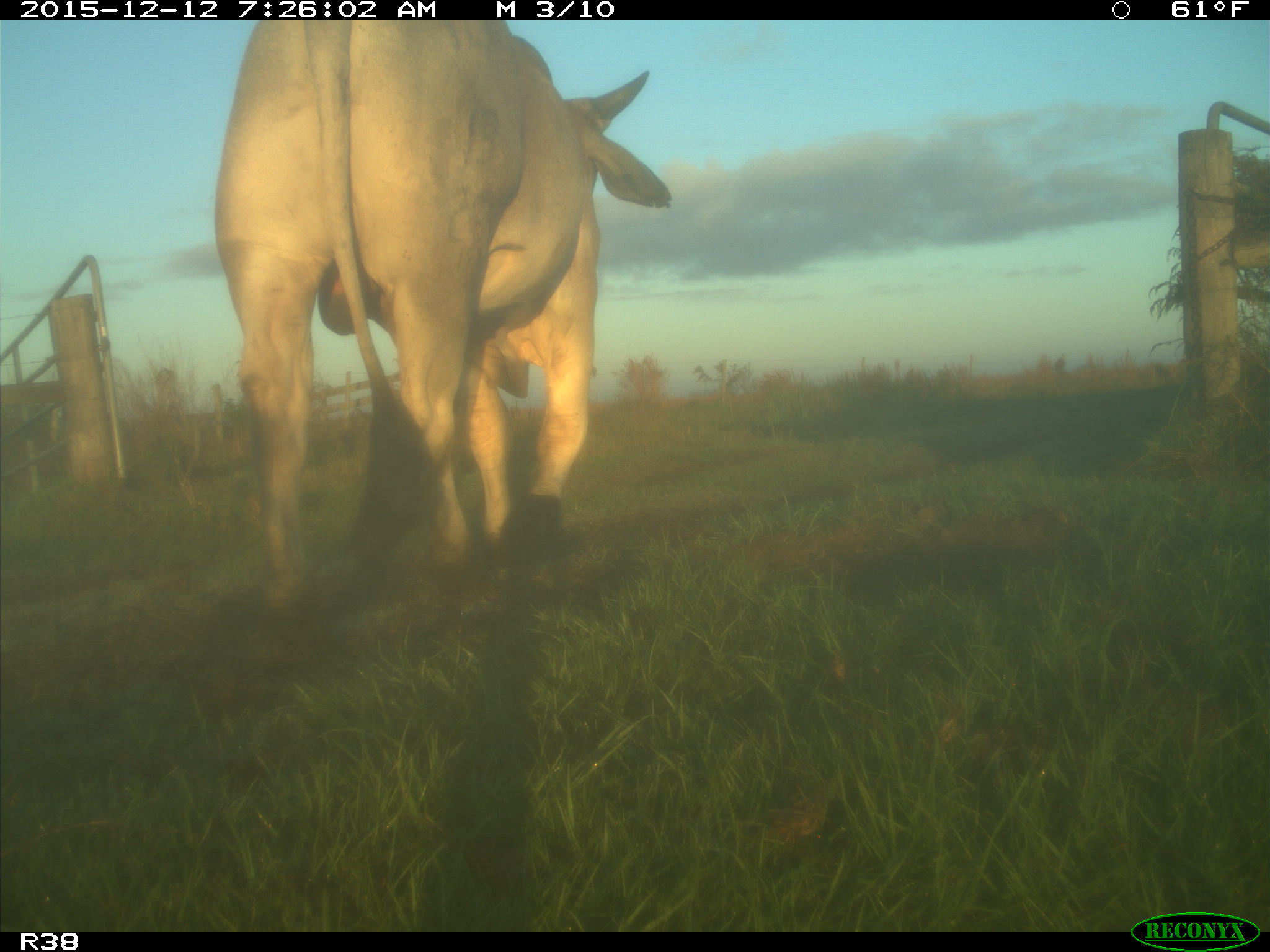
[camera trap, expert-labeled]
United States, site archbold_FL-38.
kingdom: Animalia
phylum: Chordata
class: Mammalia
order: Artiodactyla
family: Bovidae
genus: Bos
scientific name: Bos taurus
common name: domestic cow